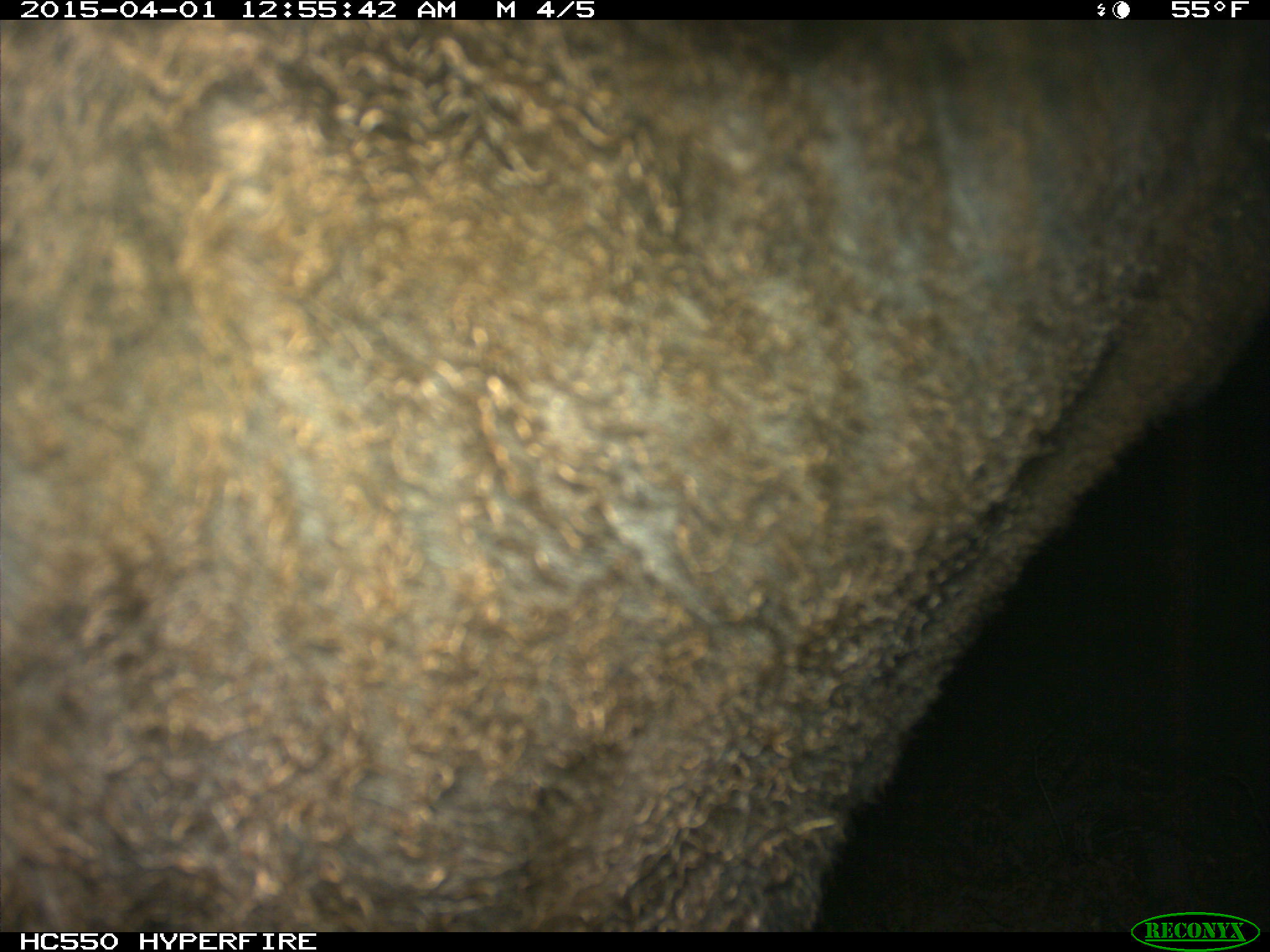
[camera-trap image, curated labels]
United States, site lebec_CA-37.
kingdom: Animalia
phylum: Chordata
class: Mammalia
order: Artiodactyla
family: Bovidae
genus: Bos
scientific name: Bos taurus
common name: domestic cow